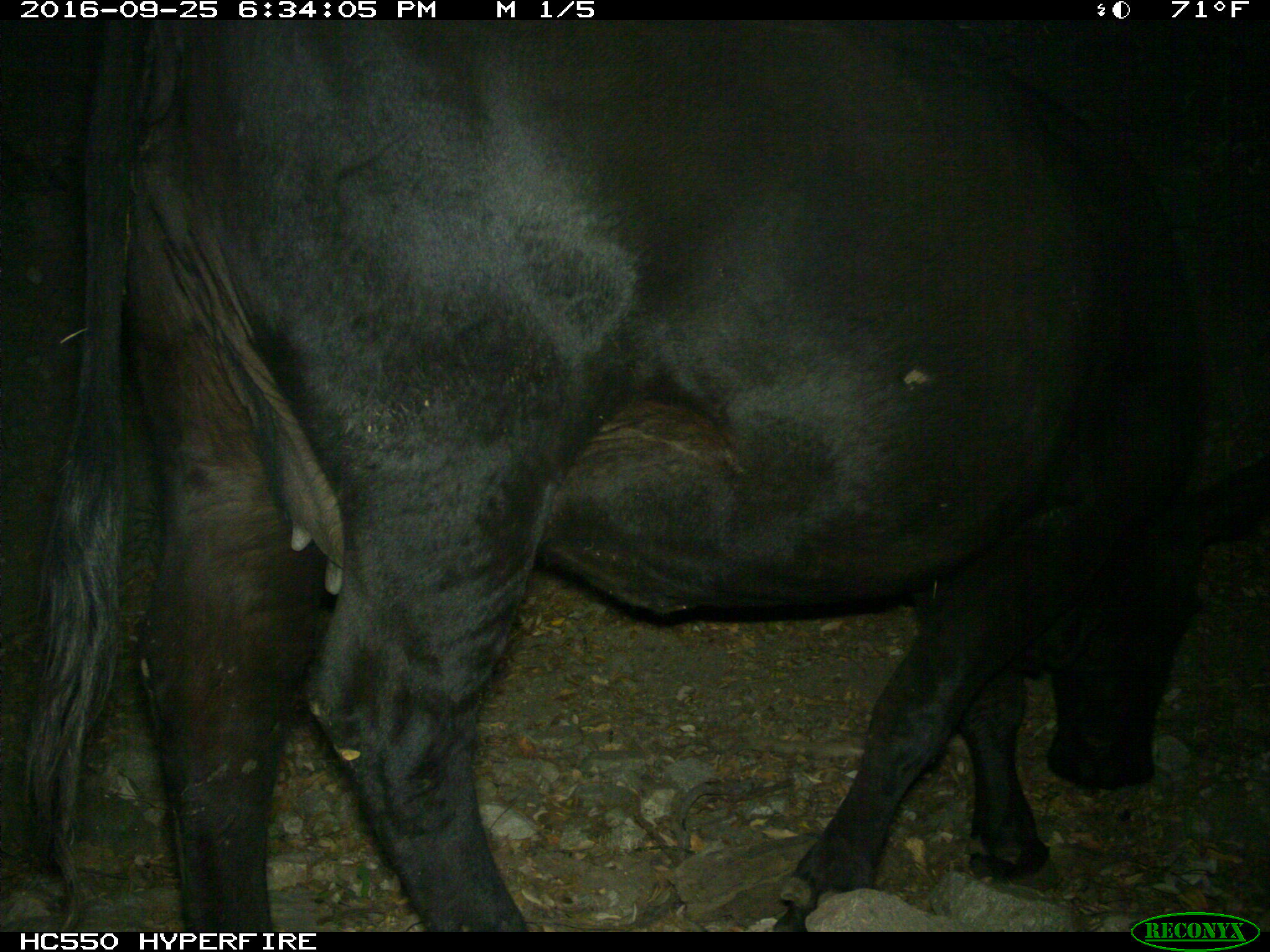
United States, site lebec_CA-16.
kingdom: Animalia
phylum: Chordata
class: Mammalia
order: Artiodactyla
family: Bovidae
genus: Bos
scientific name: Bos taurus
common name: domestic cow